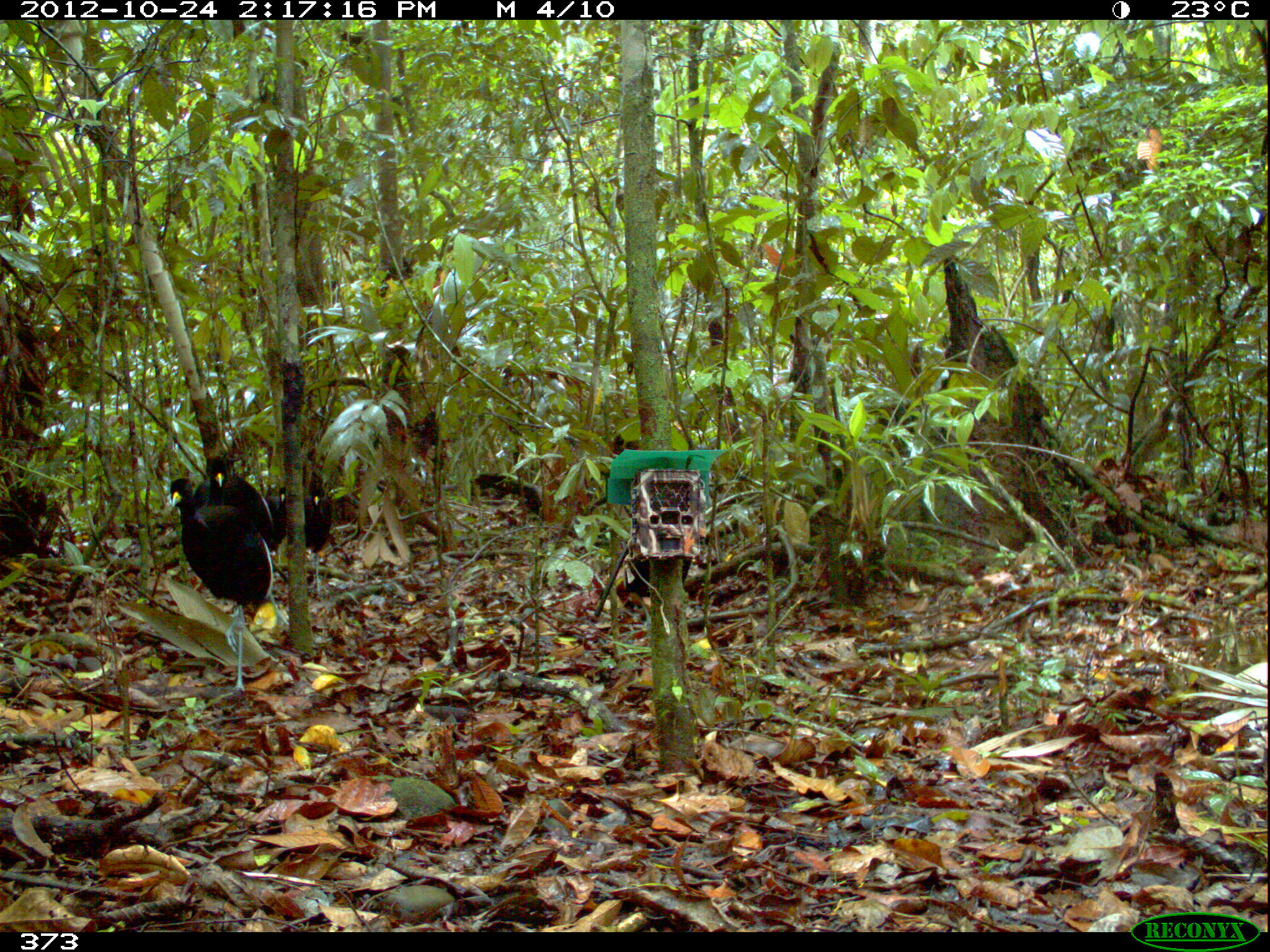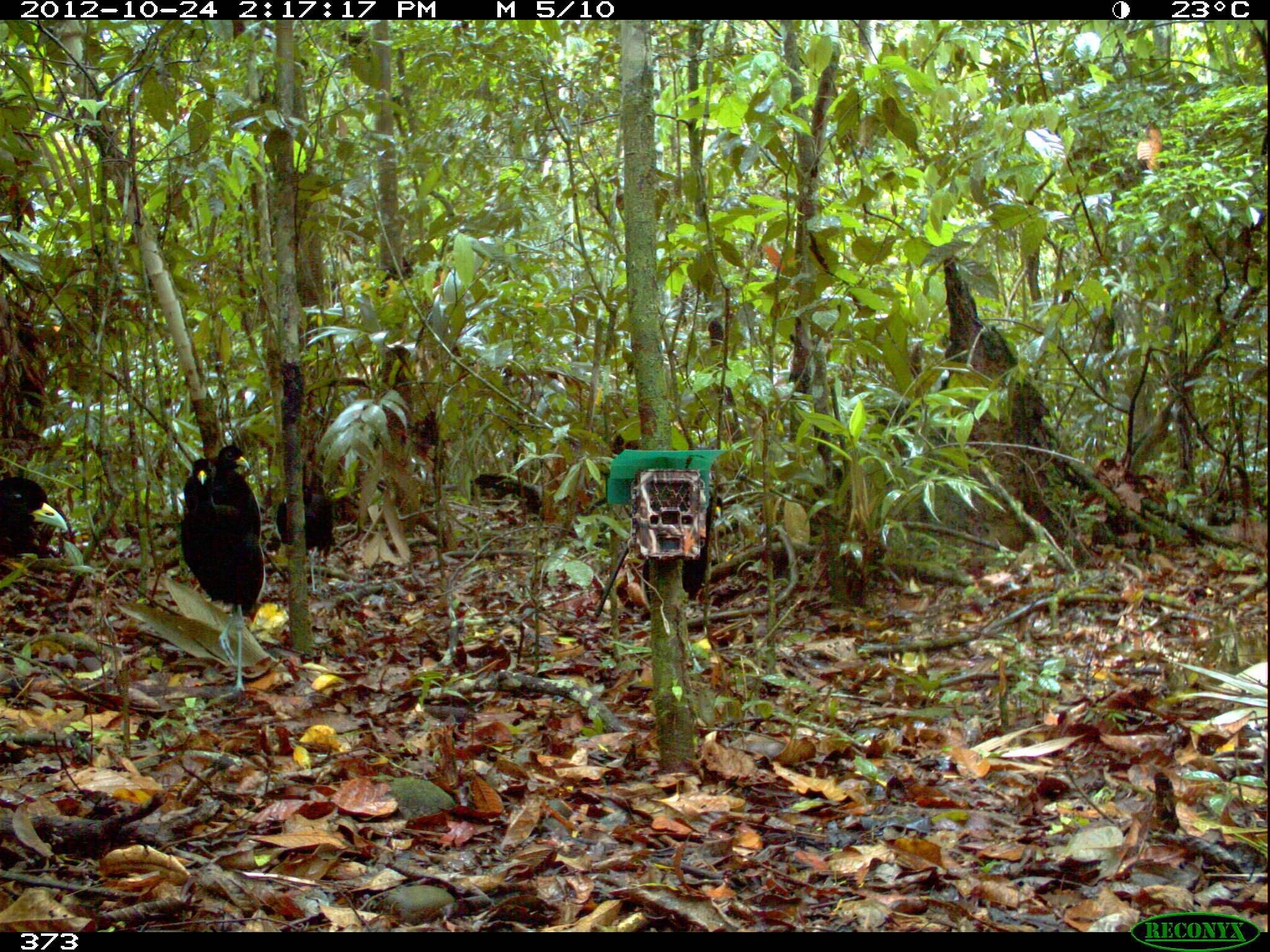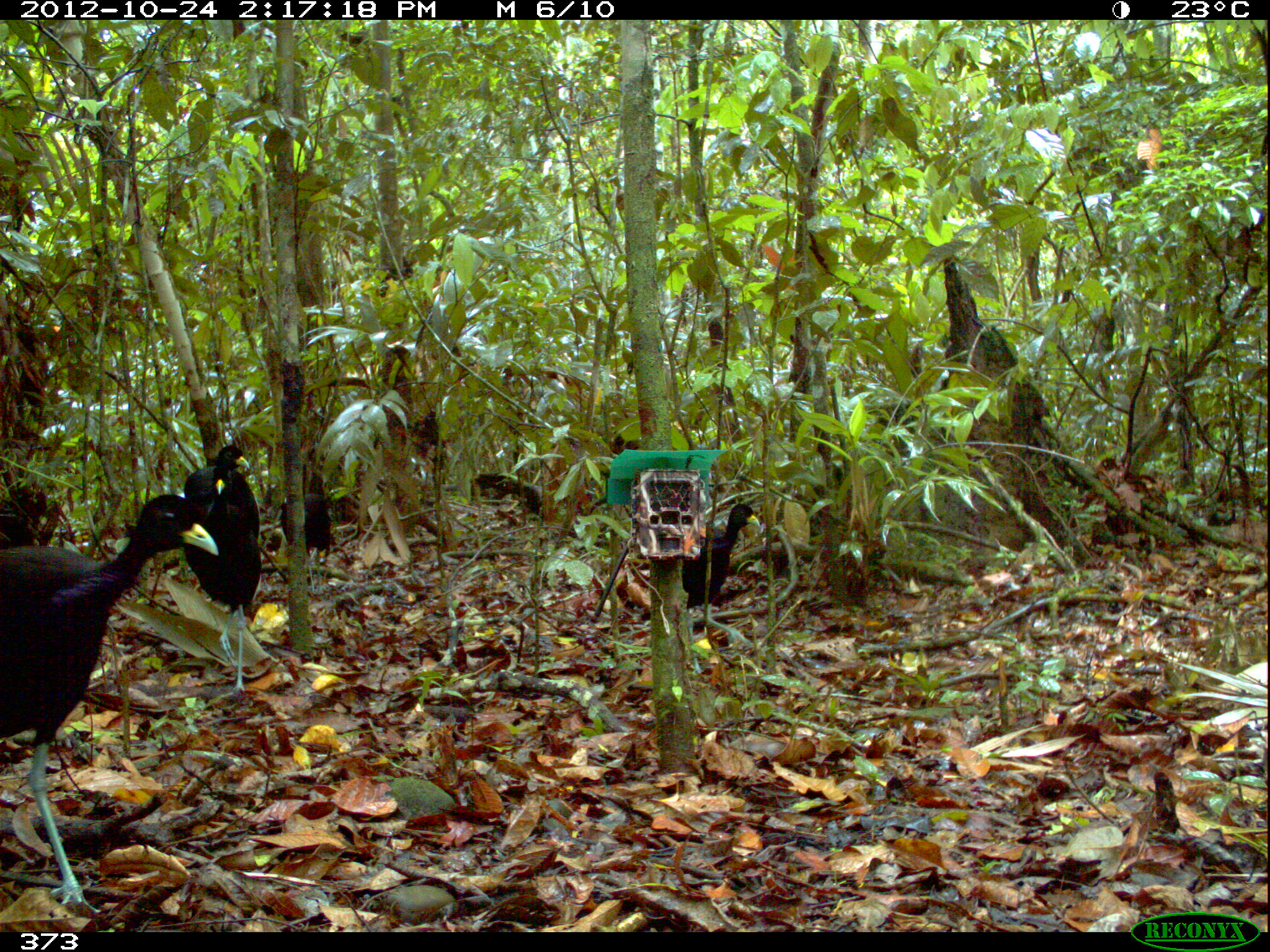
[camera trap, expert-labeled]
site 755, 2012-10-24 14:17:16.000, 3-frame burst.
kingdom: Animalia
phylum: Chordata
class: Aves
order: Gruiformes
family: Psophiidae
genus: Psophia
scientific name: Psophia leucoptera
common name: pale-winged trumpeter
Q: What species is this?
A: Psophia leucoptera (pale-winged trumpeter).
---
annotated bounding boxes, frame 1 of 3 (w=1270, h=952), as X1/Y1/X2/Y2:
psophia leucoptera: 164/477/274/696; 194/459/288/627; 622/552/693/627; 305/488/328/601; 264/486/288/565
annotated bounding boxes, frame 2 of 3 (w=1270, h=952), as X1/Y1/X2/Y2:
psophia leucoptera: 177/456/265/692; 639/493/721/675; 274/454/331/592; 182/439/262/530; 0/473/66/557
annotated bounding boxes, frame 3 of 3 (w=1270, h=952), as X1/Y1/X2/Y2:
psophia leucoptera: 2/488/222/921; 180/464/261/687; 681/502/760/676; 183/445/265/540; 281/485/334/592